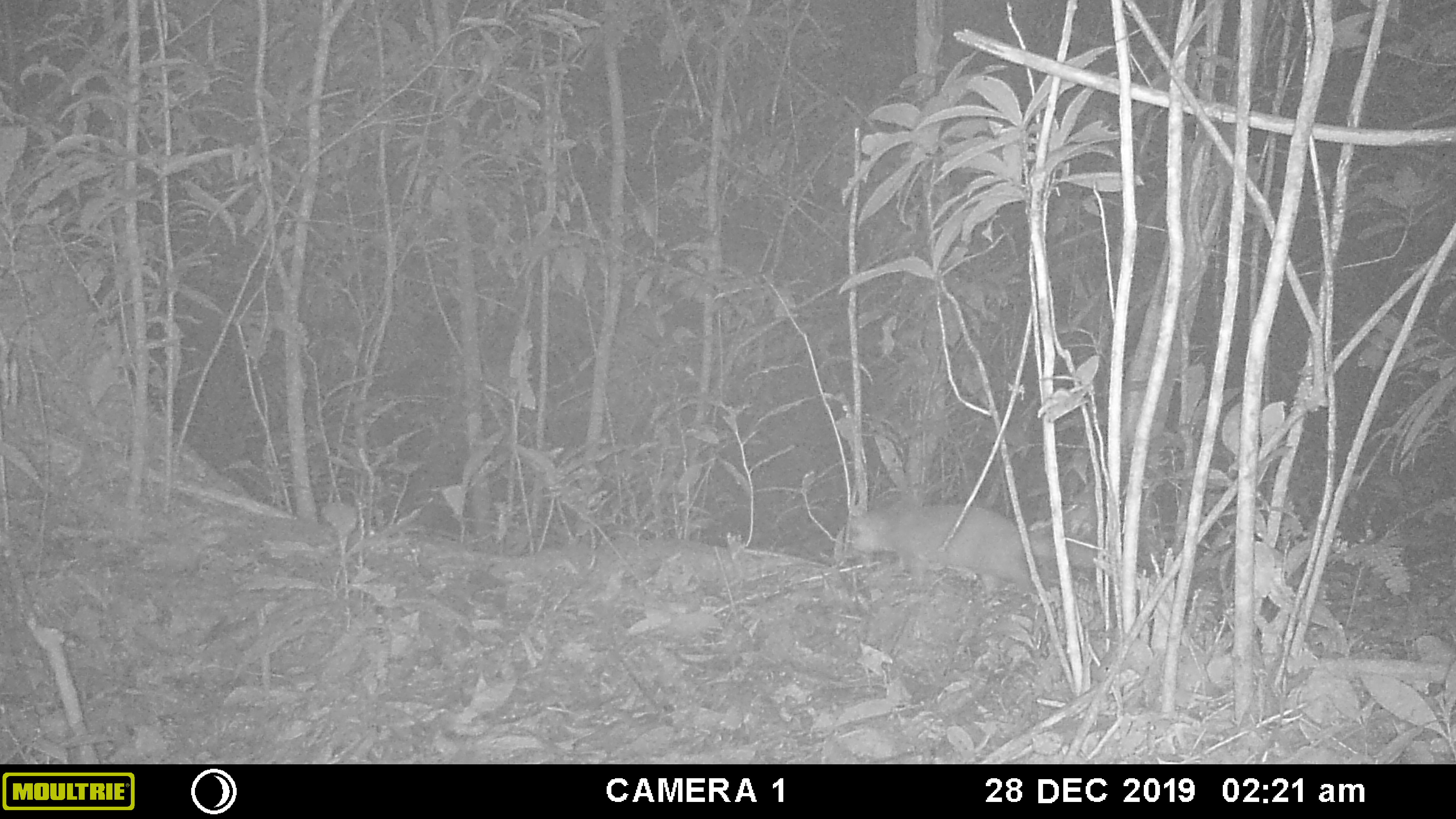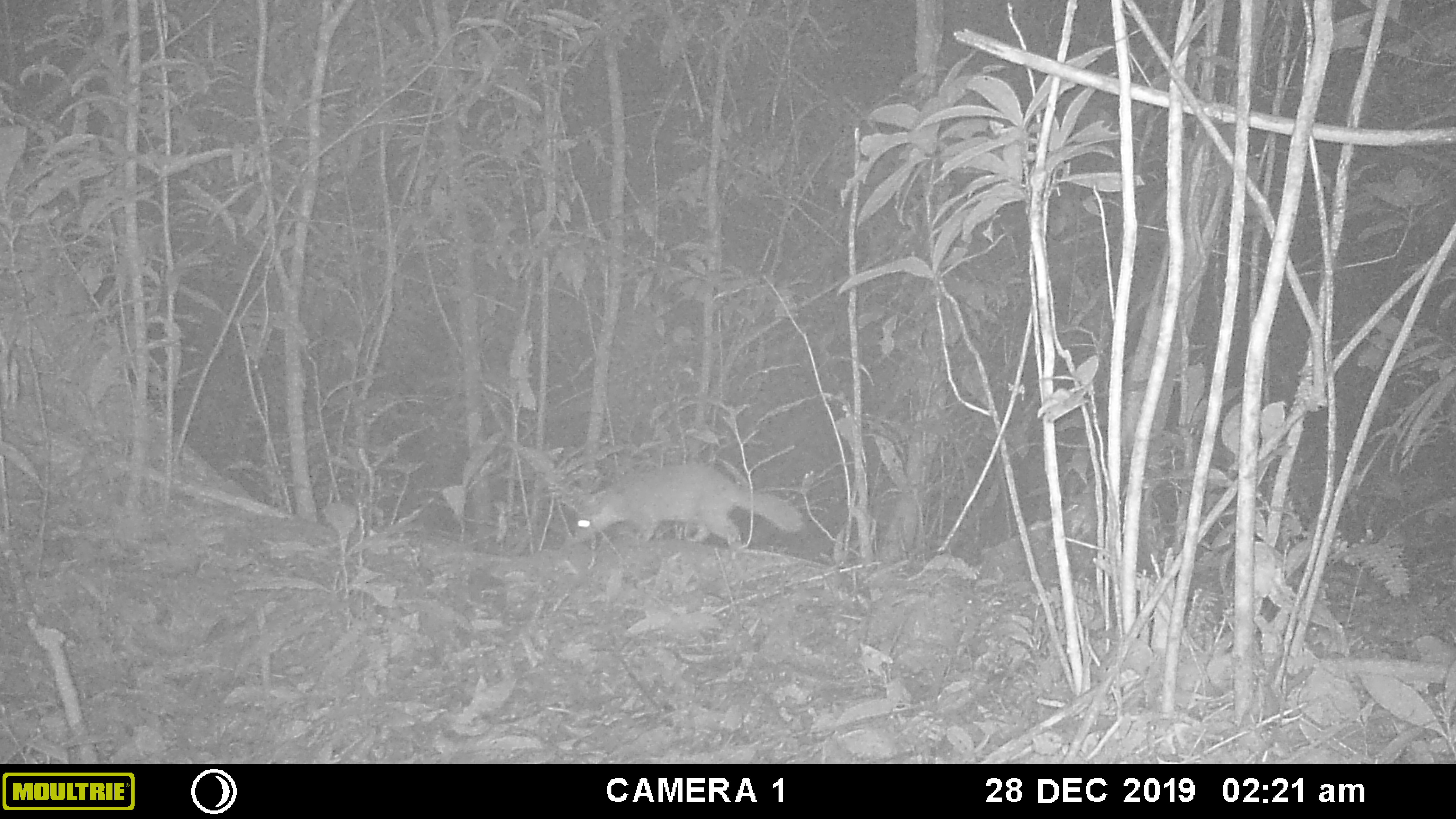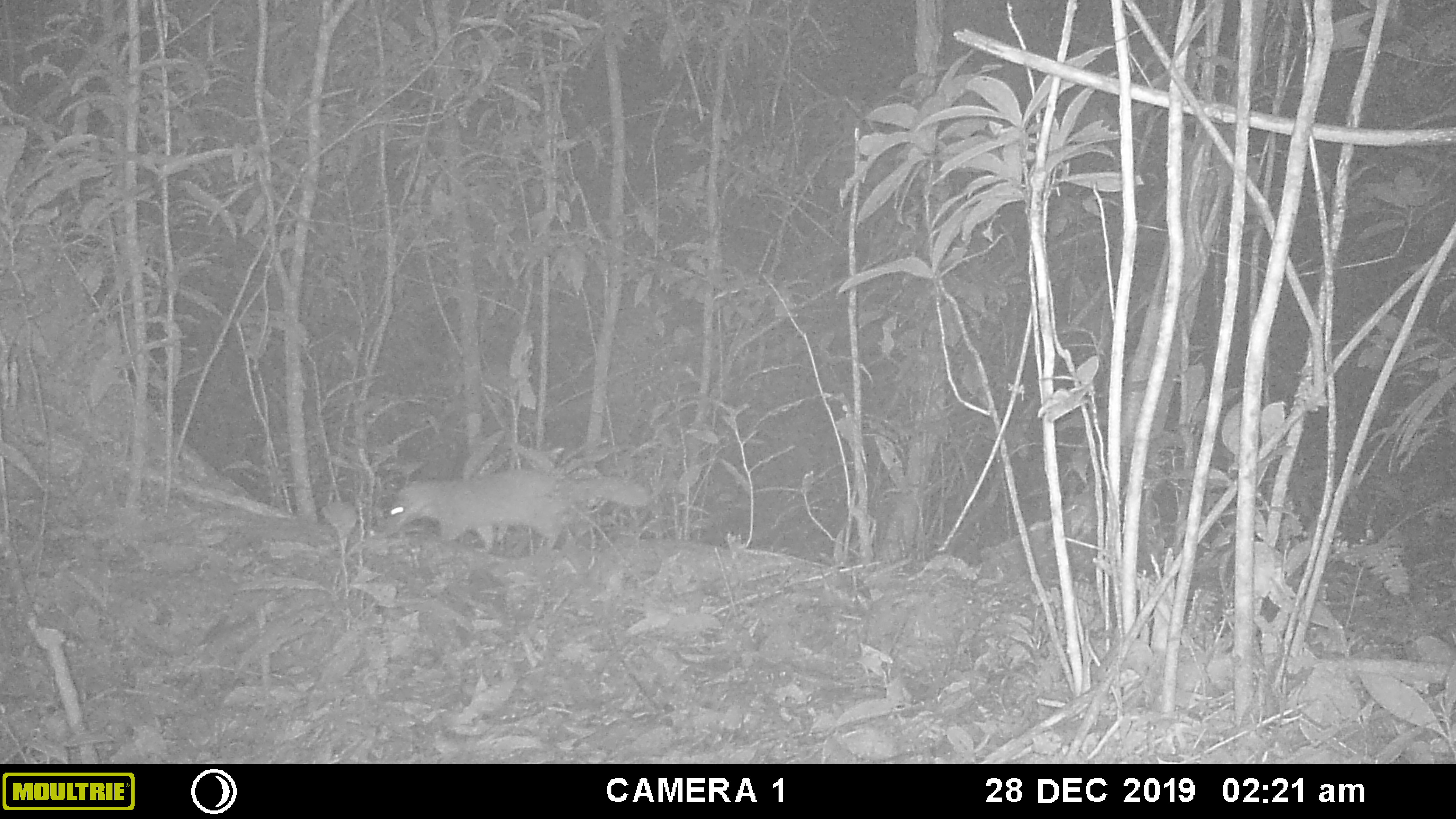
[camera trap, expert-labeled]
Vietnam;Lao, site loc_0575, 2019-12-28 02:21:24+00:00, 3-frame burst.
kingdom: Animalia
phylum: Chordata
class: Mammalia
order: Carnivora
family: Mustelidae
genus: Melogale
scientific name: Melogale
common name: ferret badger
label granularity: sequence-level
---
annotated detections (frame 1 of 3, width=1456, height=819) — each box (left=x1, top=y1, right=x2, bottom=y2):
ferret badger: (left=845, top=501, right=1096, bottom=596)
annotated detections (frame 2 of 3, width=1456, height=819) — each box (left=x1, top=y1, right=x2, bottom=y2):
ferret badger: (left=570, top=463, right=804, bottom=548)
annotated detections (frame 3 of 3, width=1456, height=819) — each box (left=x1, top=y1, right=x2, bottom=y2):
ferret badger: (left=386, top=469, right=649, bottom=555)